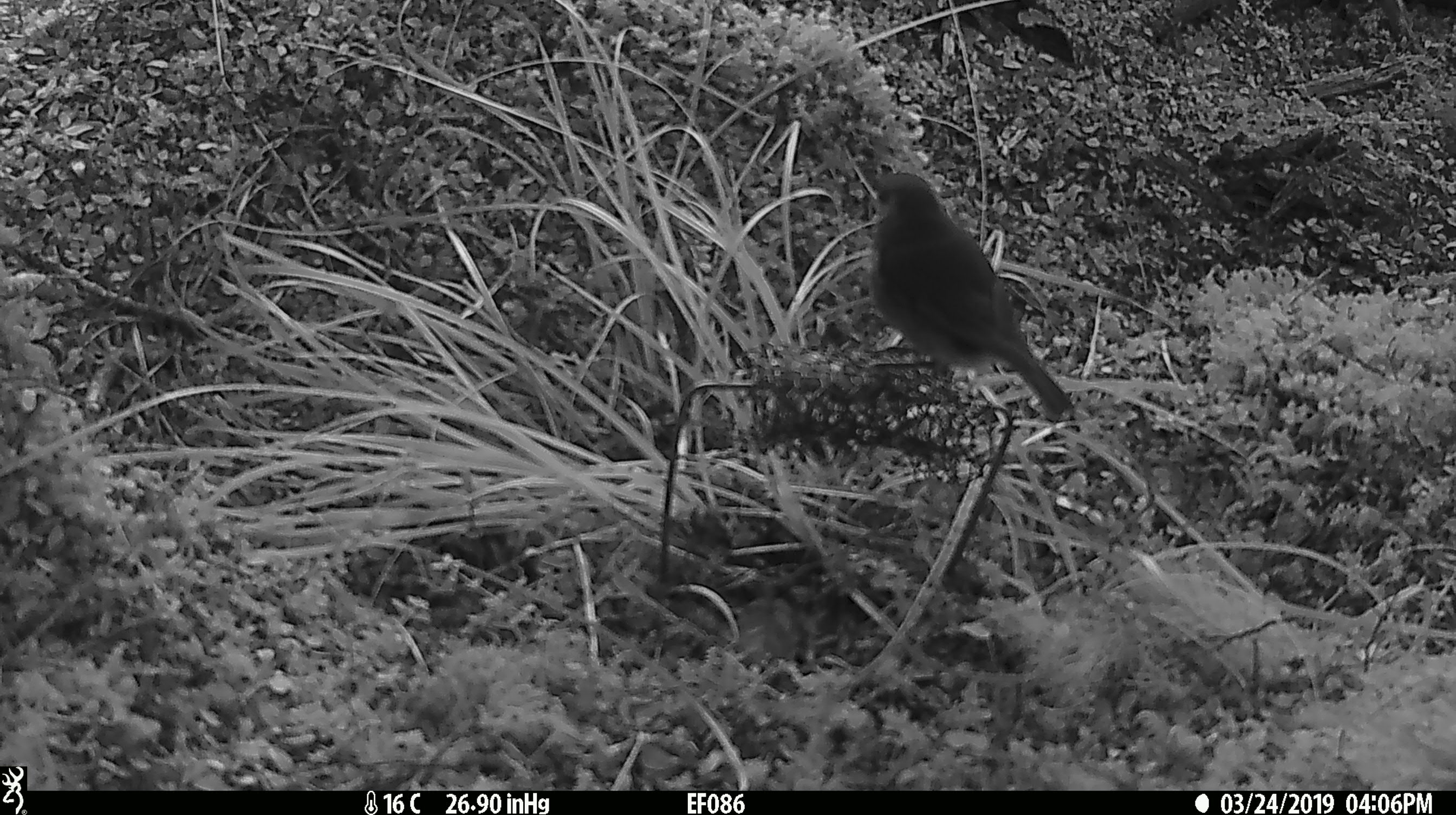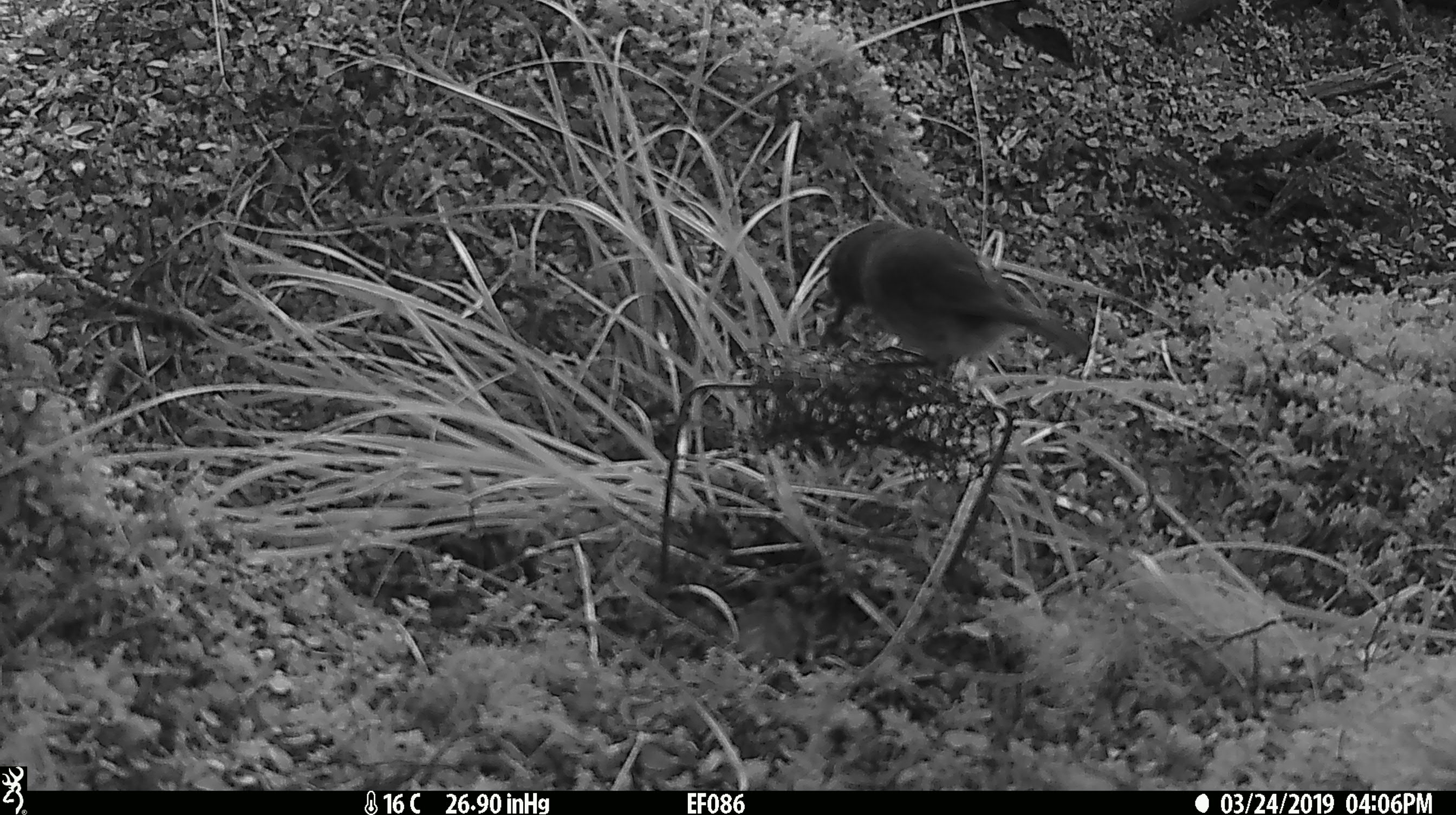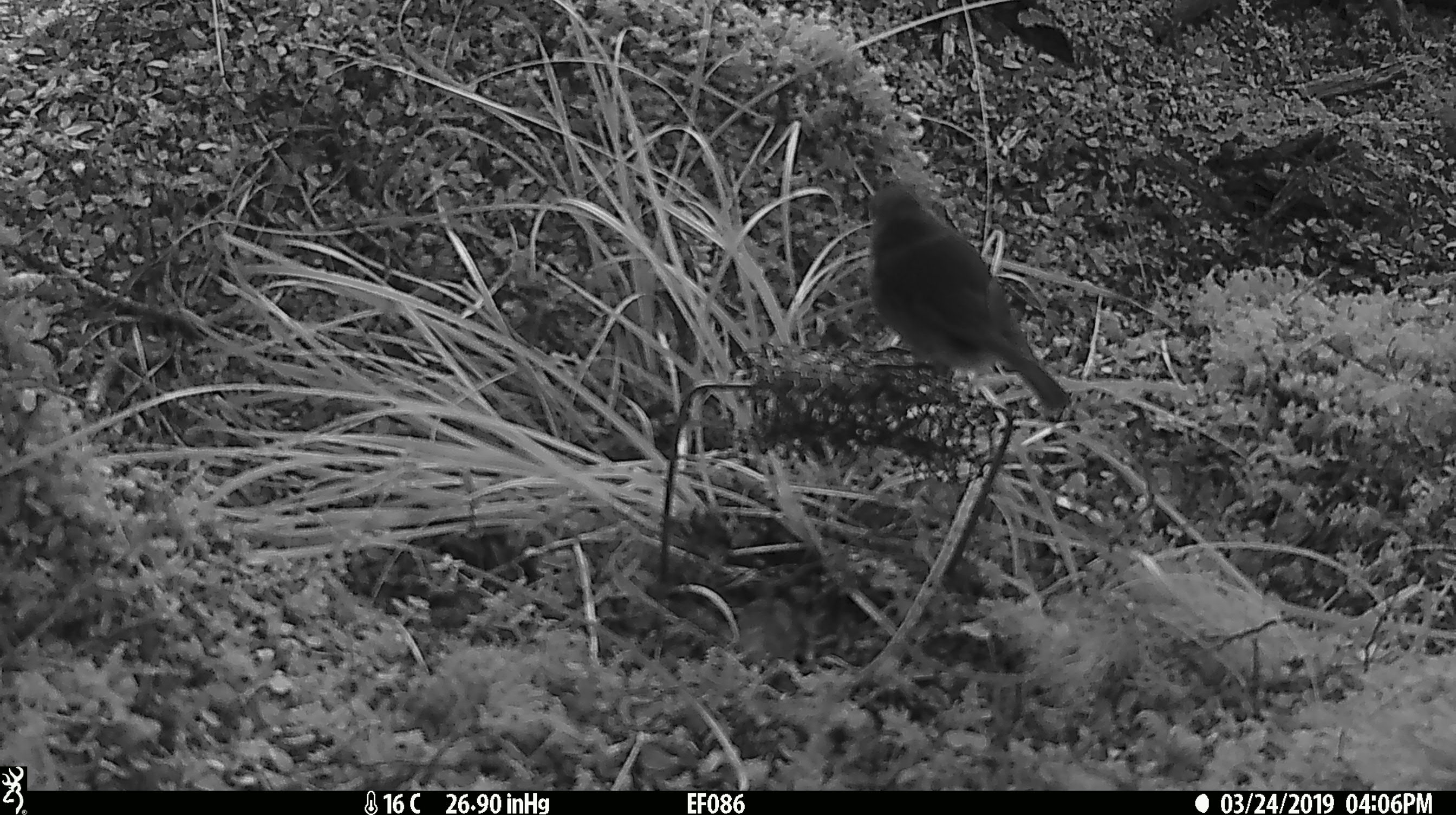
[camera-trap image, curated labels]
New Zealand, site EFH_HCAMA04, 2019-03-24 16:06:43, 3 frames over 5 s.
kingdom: Animalia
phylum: Chordata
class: Aves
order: Passeriformes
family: Petroicidae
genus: Petroica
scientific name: Petroica australis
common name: new zealand robin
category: robin